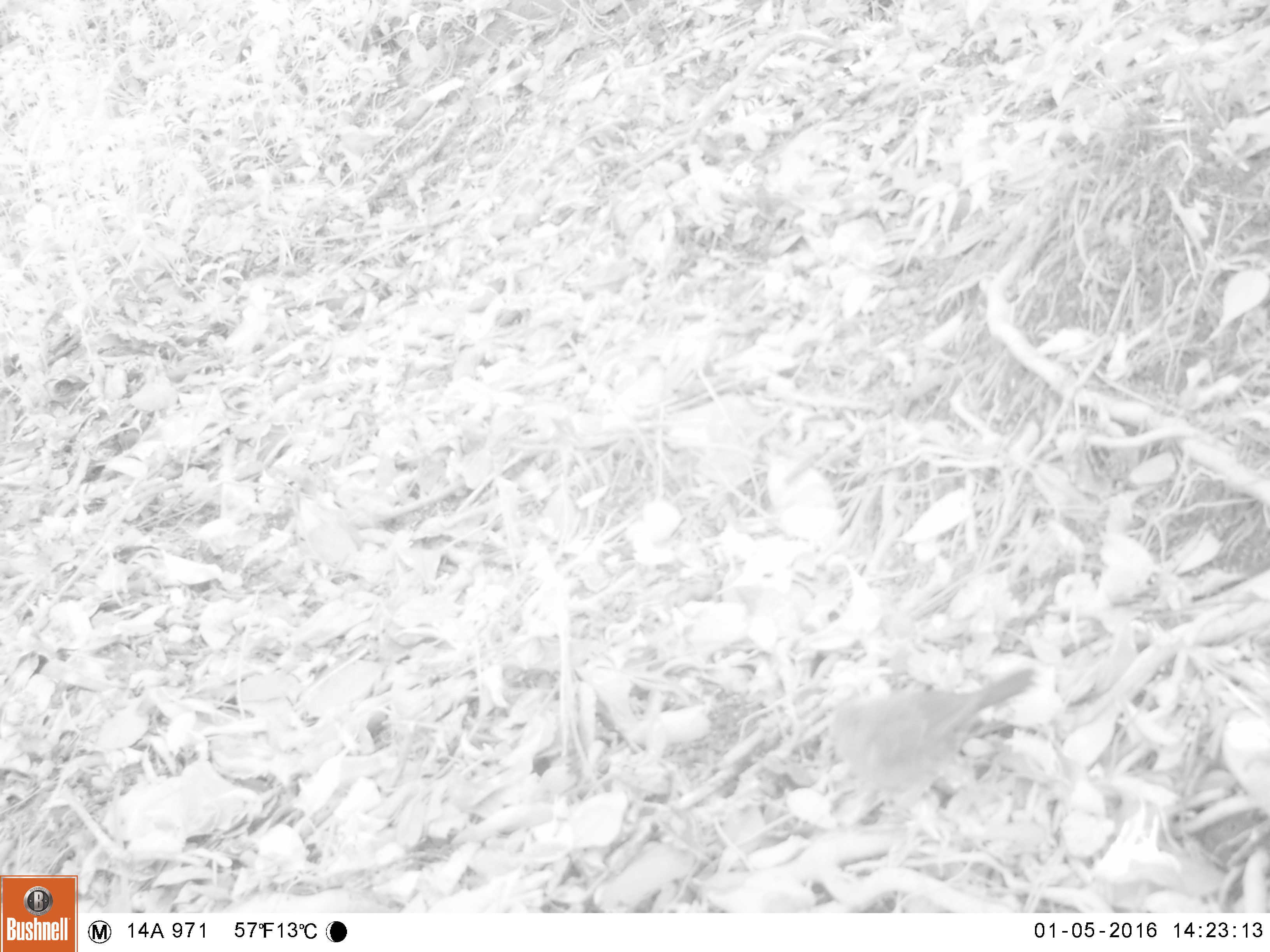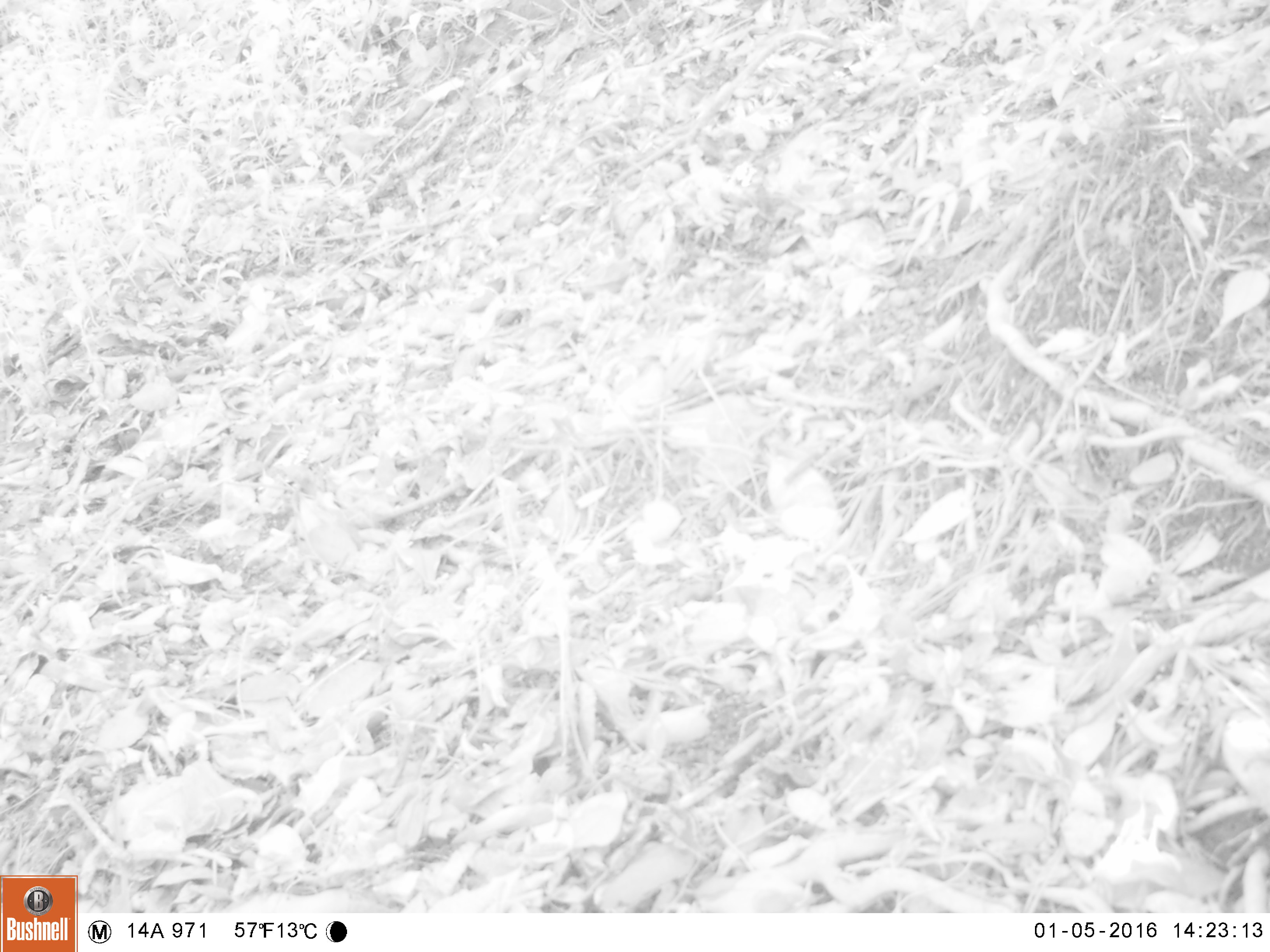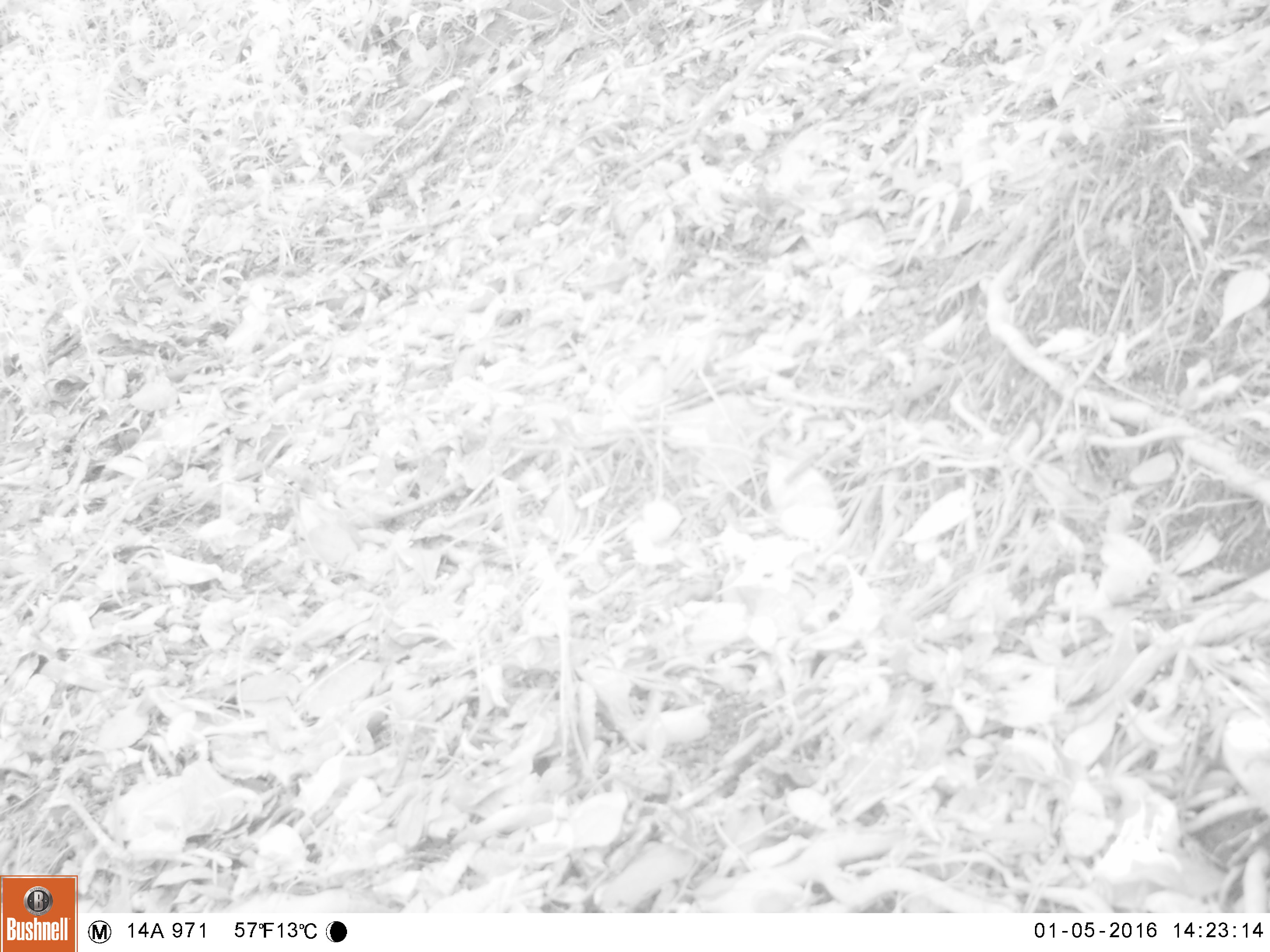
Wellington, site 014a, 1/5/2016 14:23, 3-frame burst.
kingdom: Animalia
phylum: Chordata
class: Aves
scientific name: Aves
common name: bird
Bird (Aves).